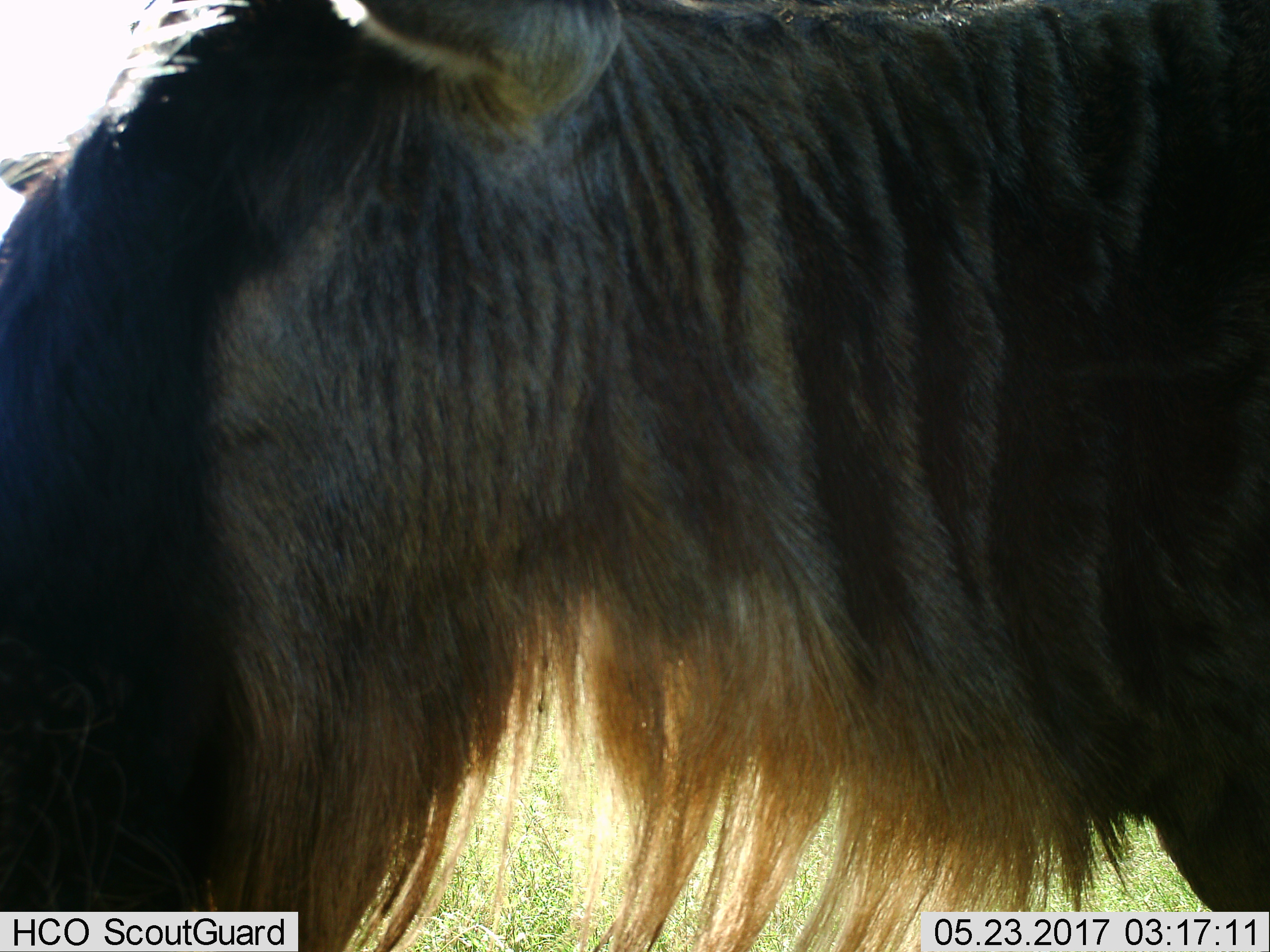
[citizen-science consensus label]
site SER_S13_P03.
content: unidentified animal